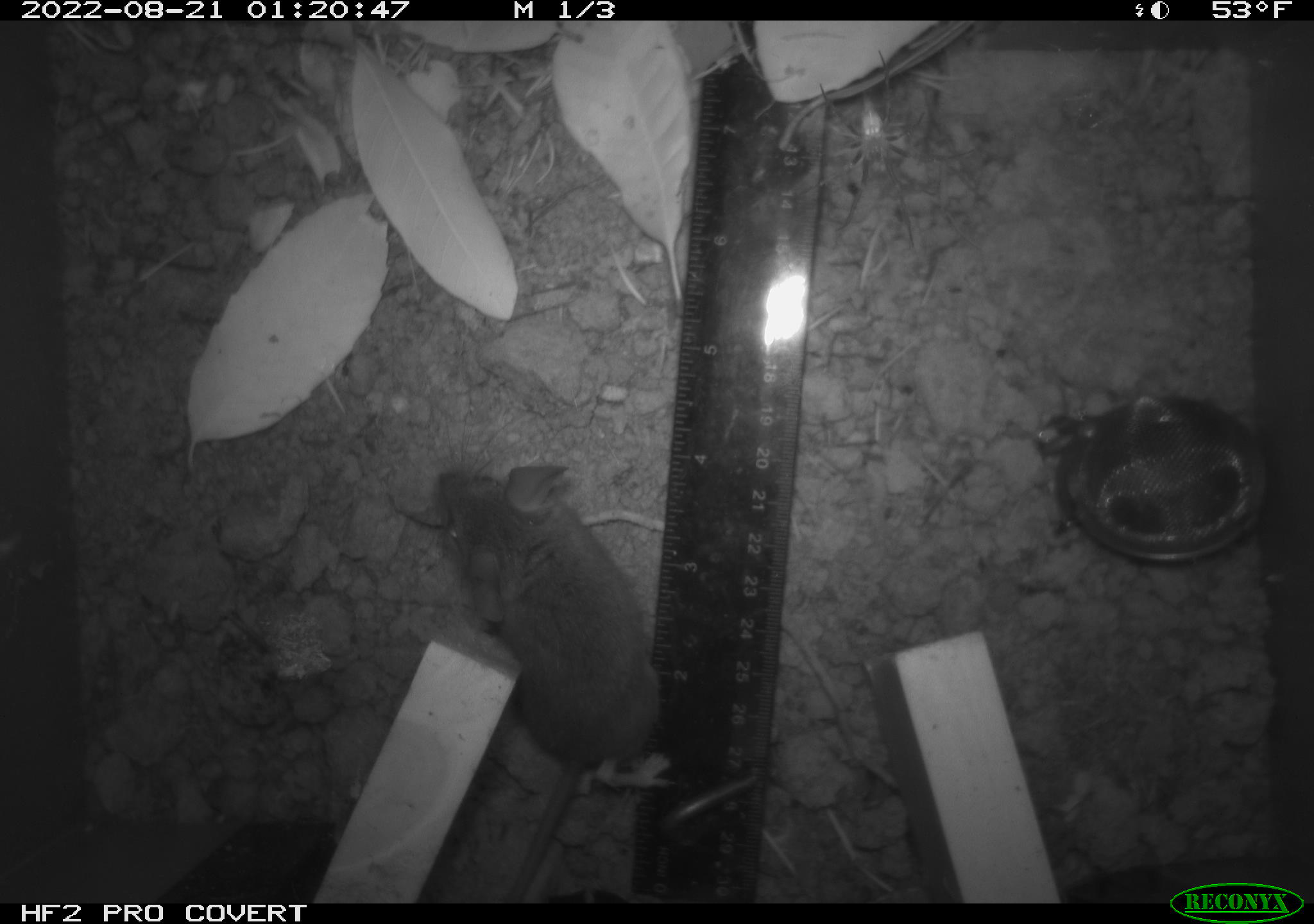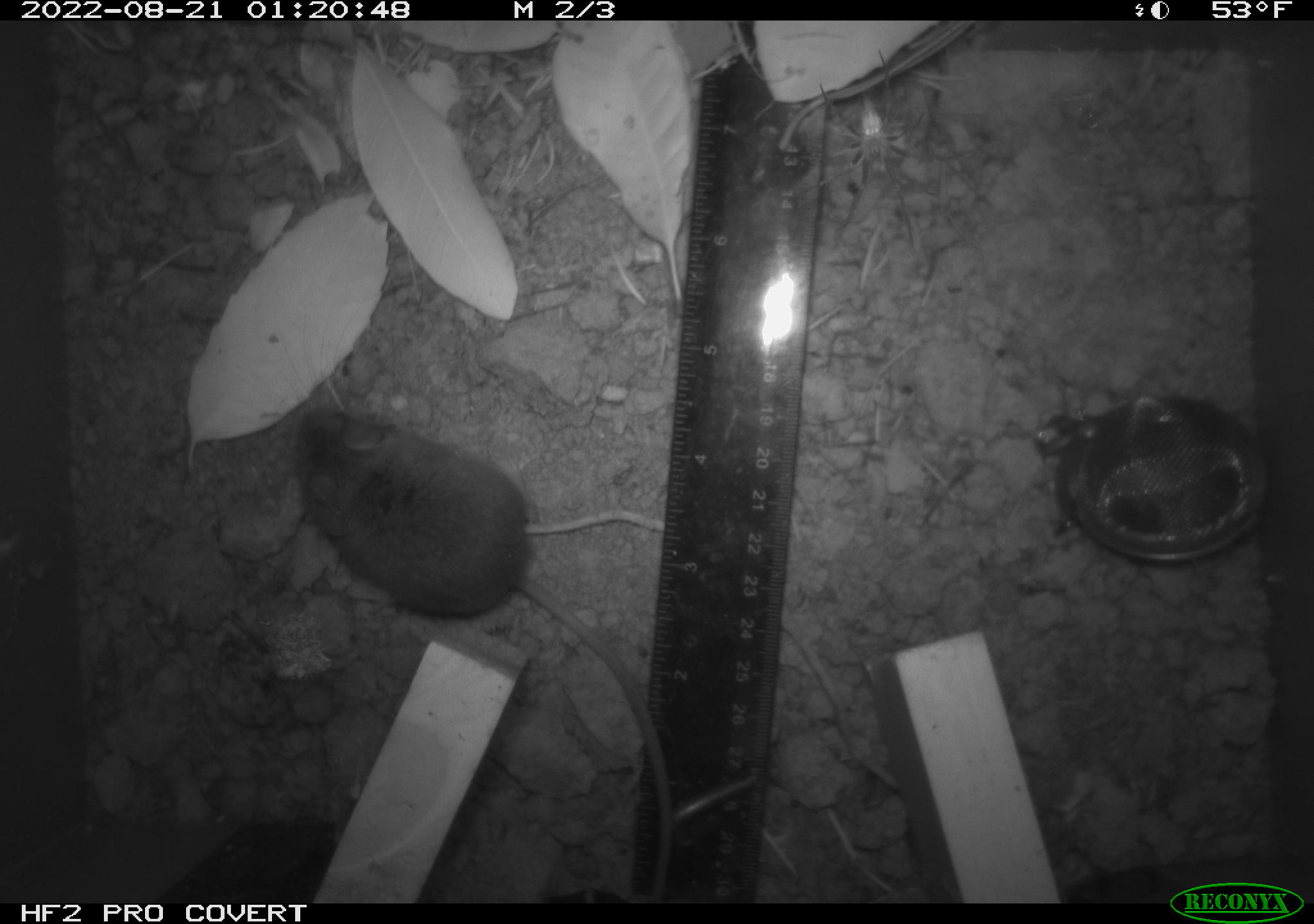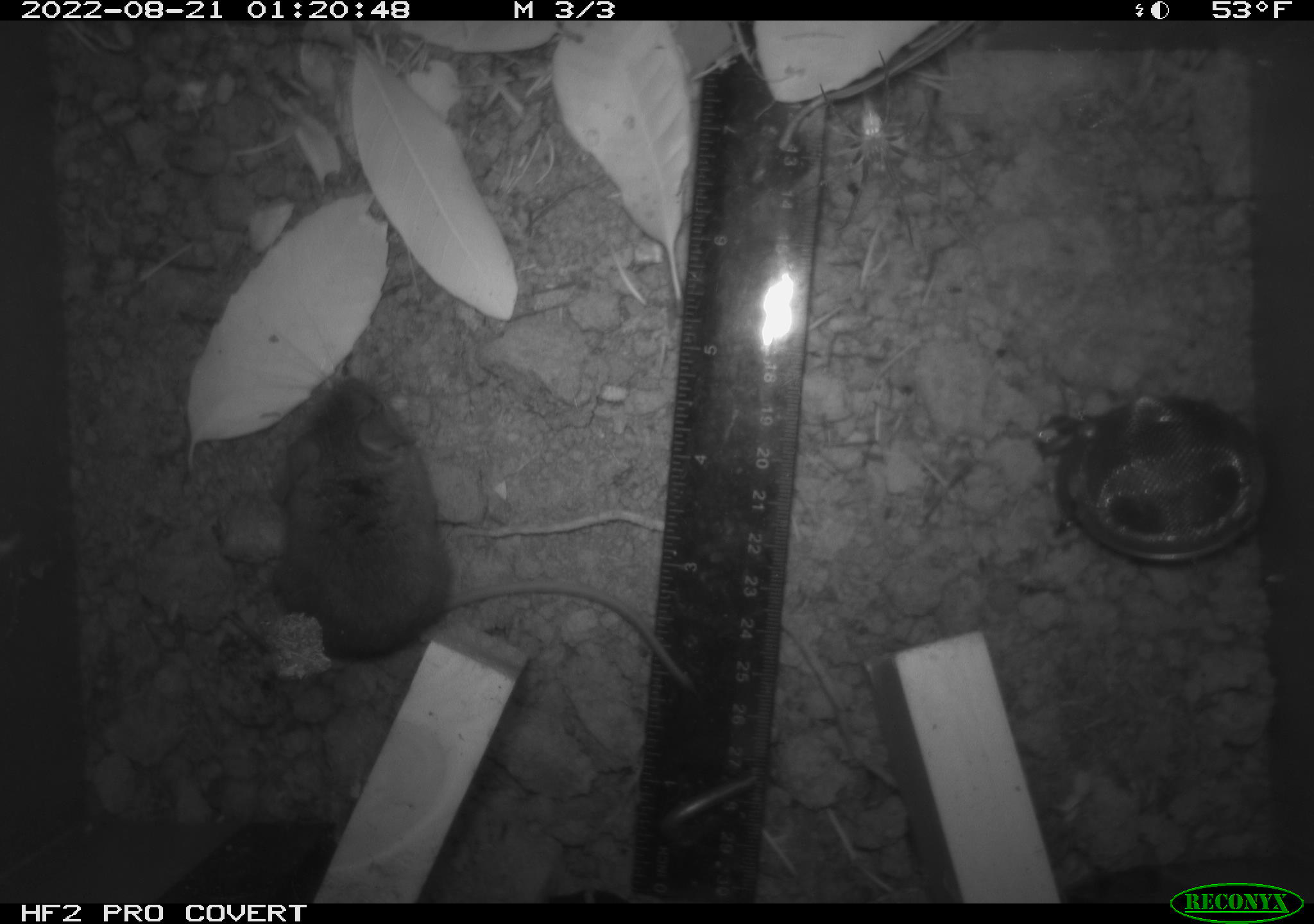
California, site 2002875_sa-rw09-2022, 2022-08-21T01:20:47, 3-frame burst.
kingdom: Animalia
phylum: Chordata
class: Mammalia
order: Rodentia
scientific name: Rodentia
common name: rodent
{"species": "rodent (Rodentia)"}